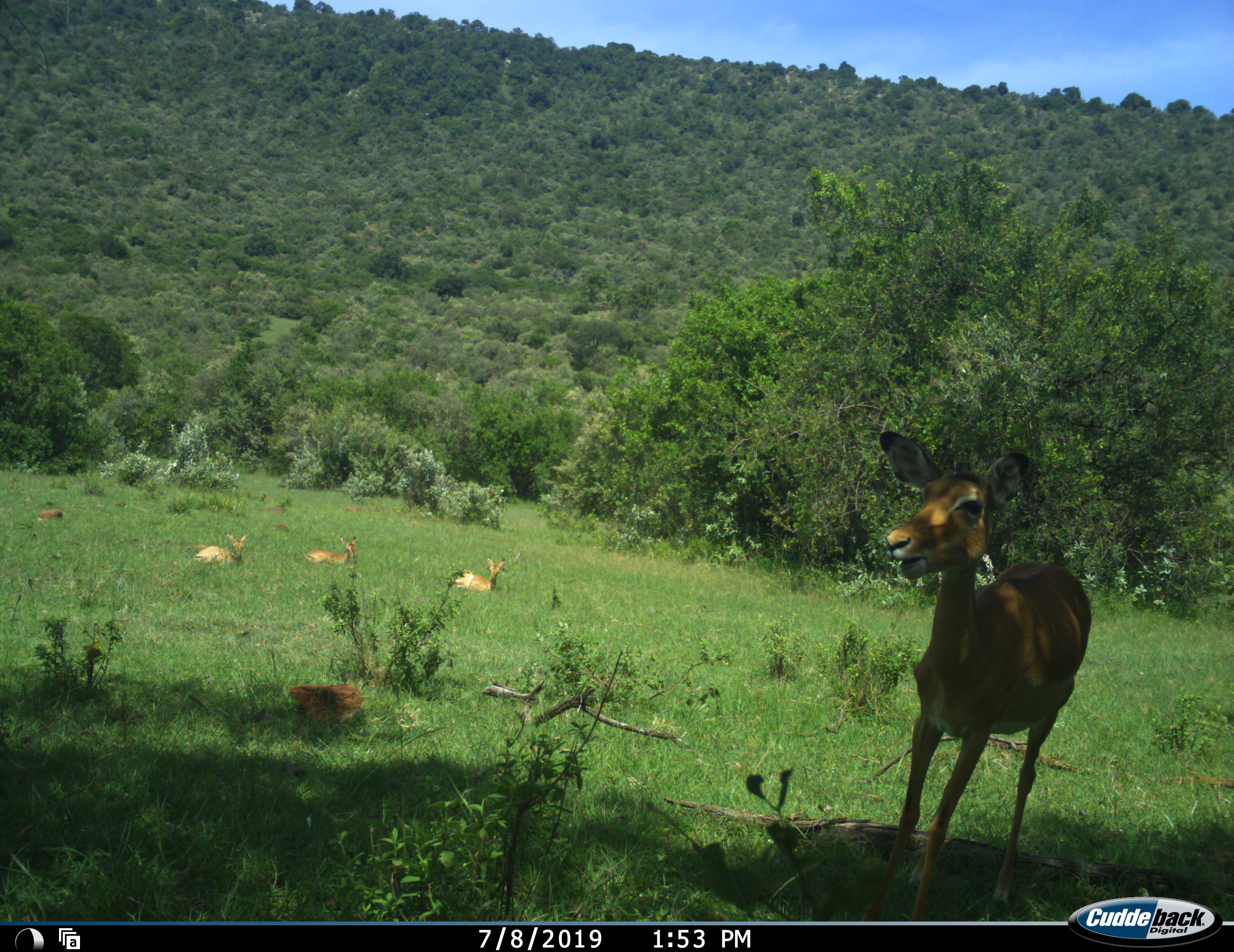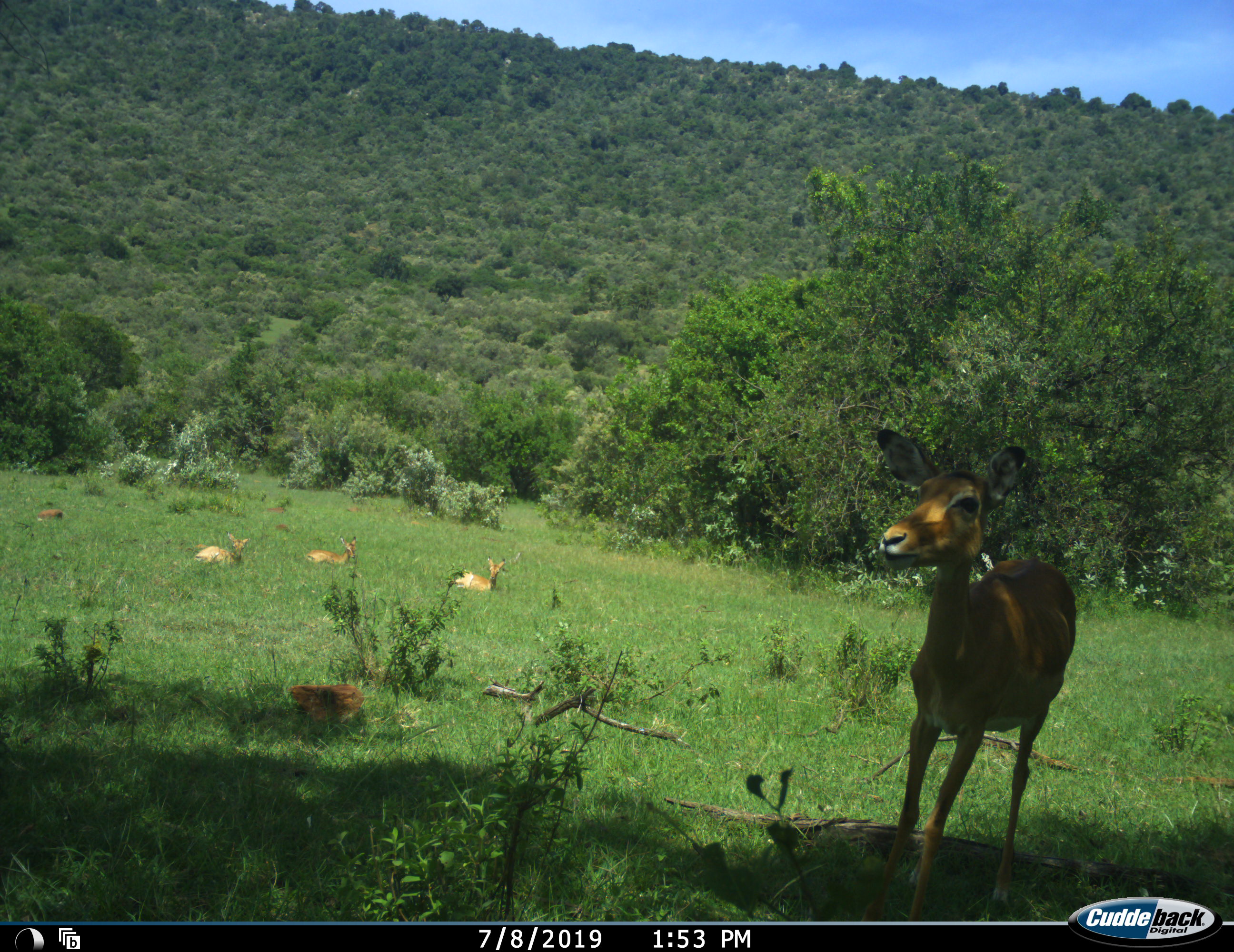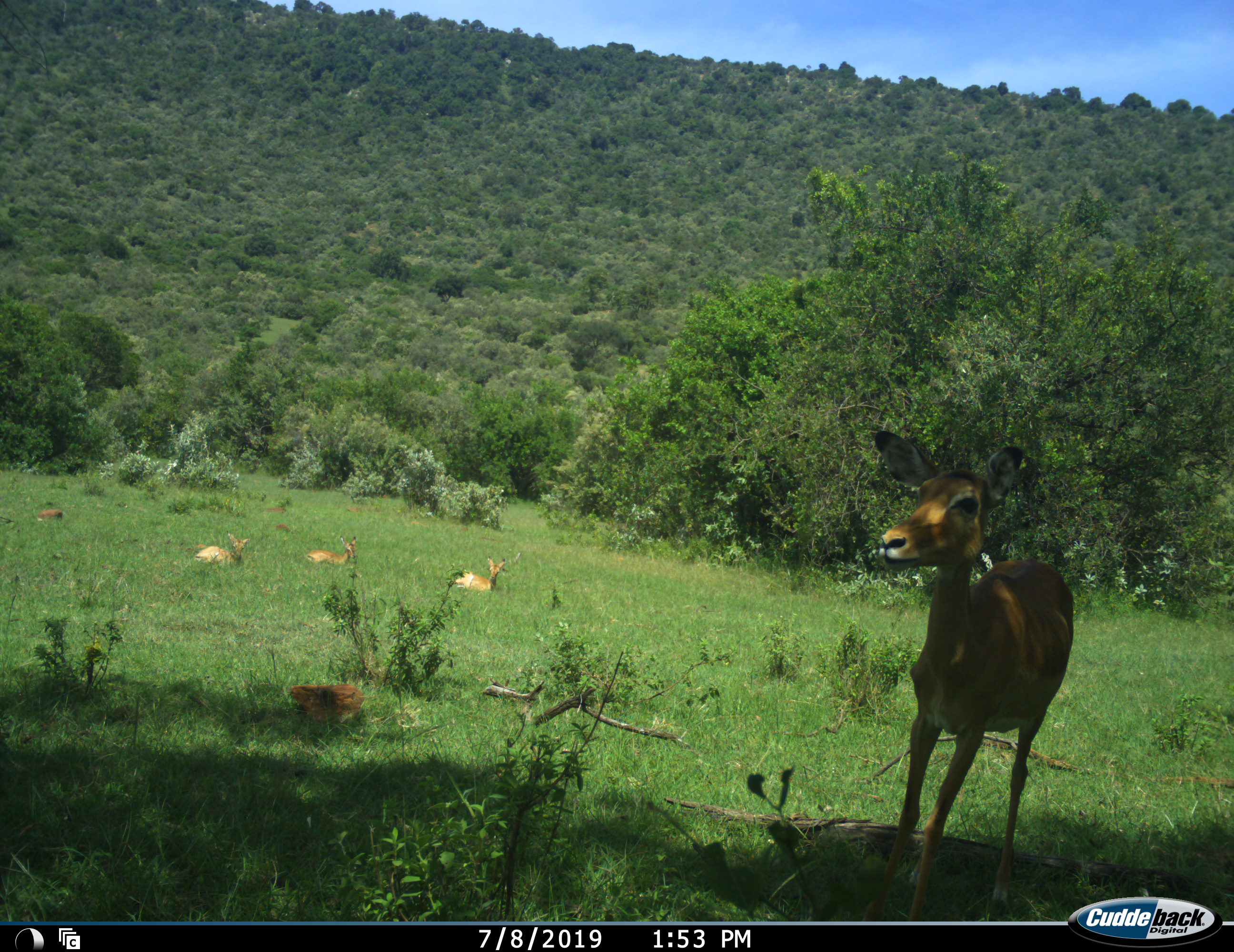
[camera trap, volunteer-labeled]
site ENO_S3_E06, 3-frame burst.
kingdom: Animalia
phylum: Chordata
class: Mammalia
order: Artiodactyla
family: Bovidae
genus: Aepyceros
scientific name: Aepyceros melampus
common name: impala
Impala (Aepyceros melampus), count 4. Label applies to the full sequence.